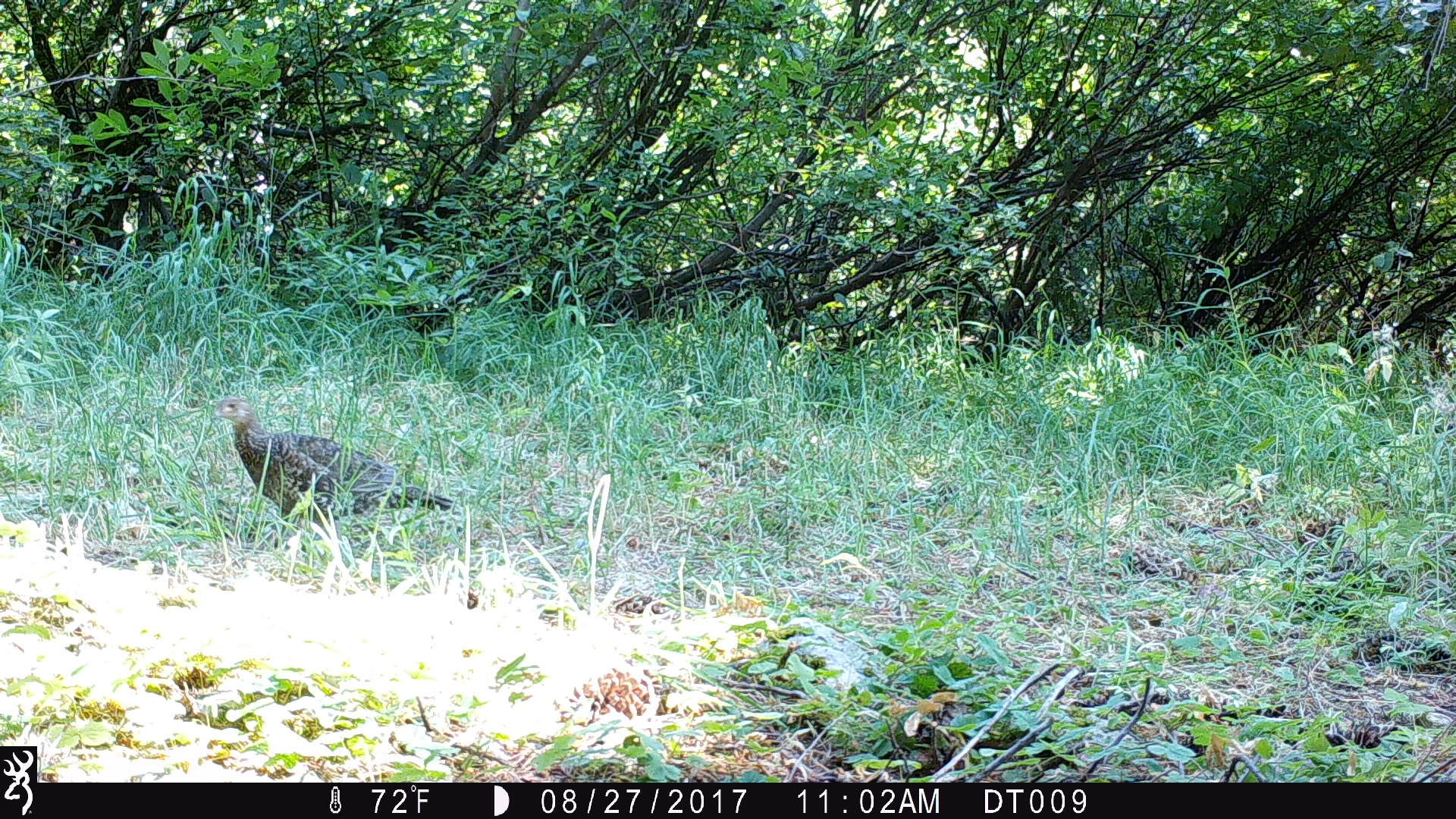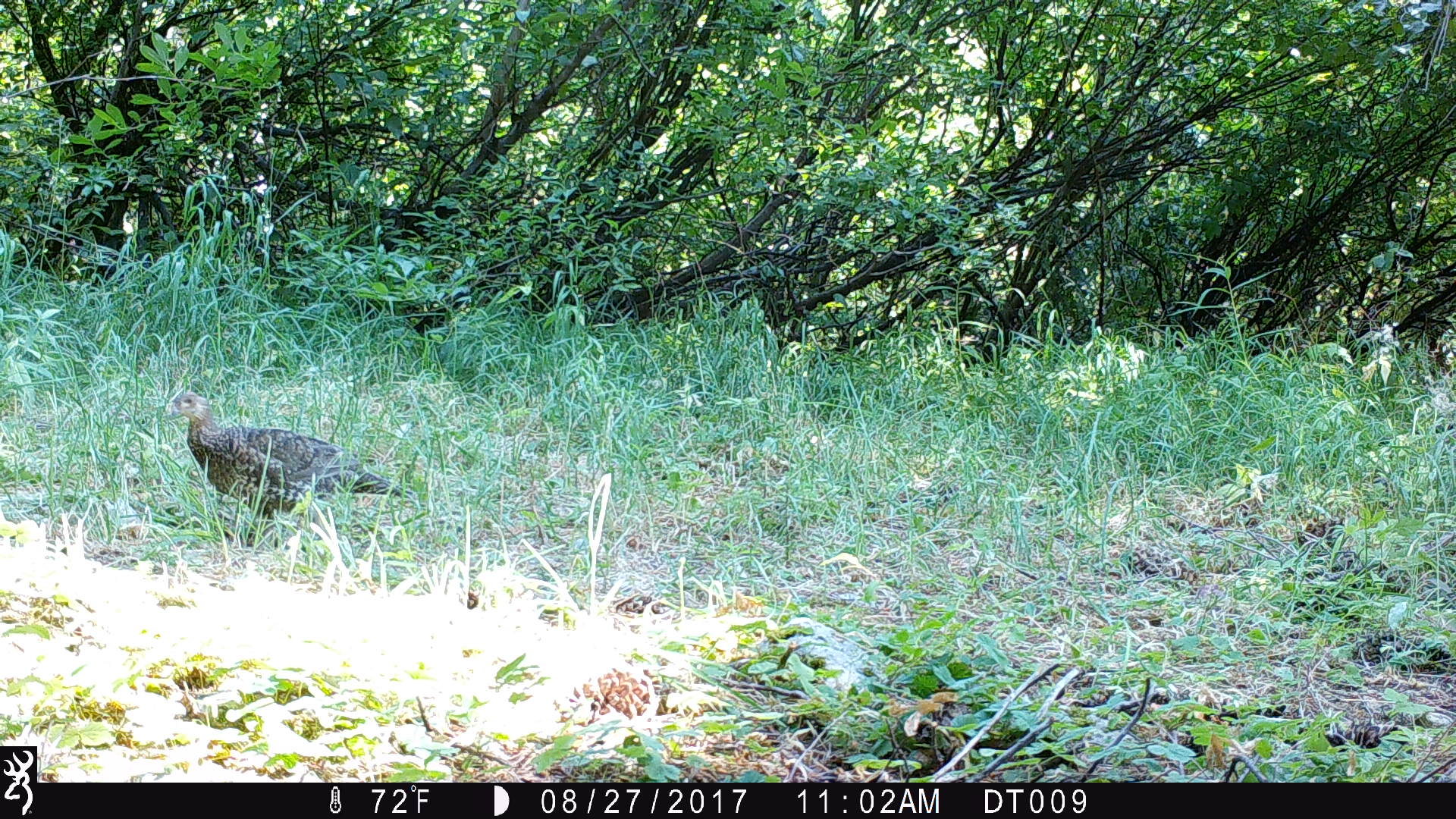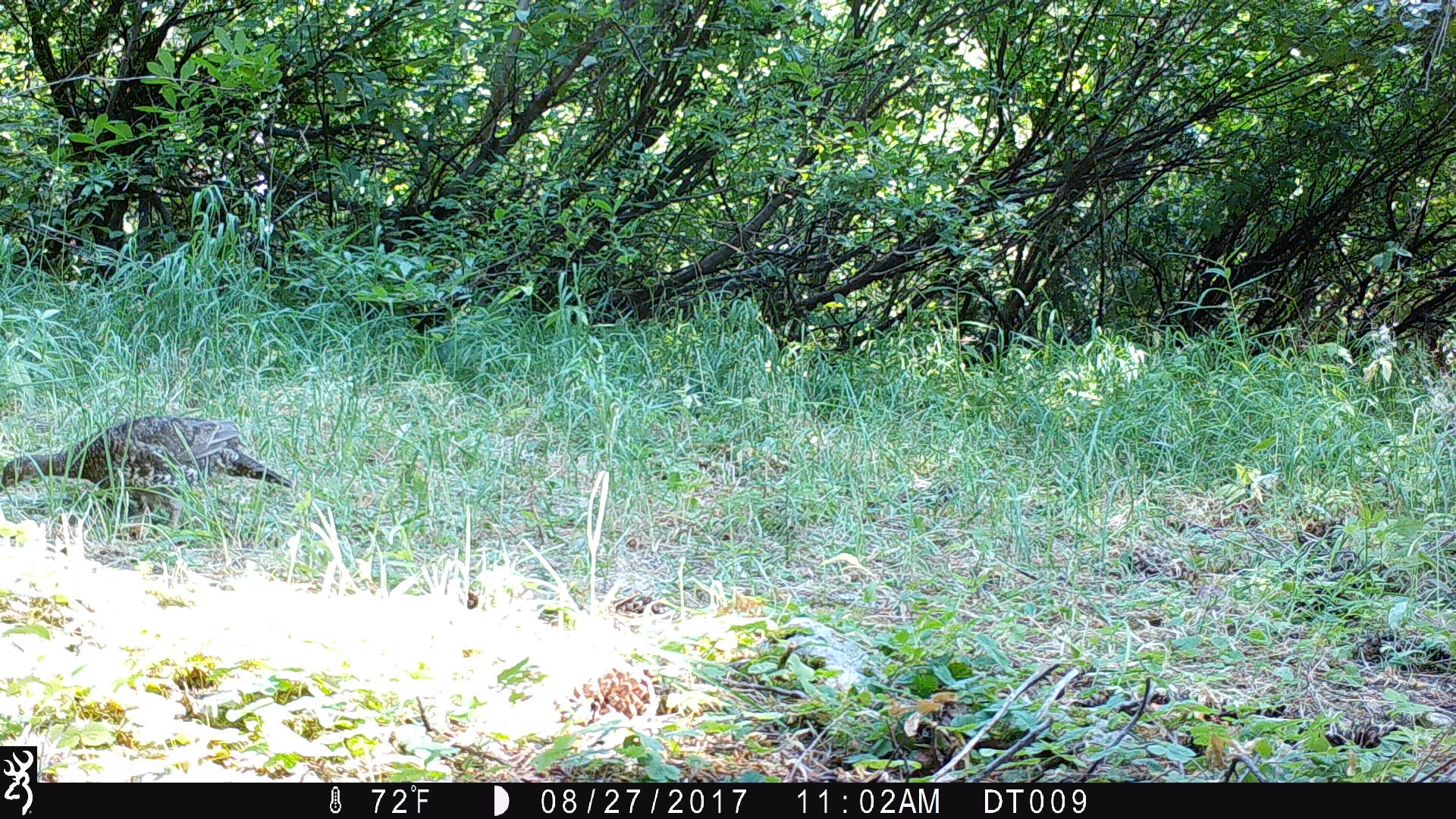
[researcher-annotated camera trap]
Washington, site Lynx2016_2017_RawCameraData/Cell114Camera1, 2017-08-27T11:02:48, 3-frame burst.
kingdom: Animalia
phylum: Chordata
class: Aves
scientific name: Aves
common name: birds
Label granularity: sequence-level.